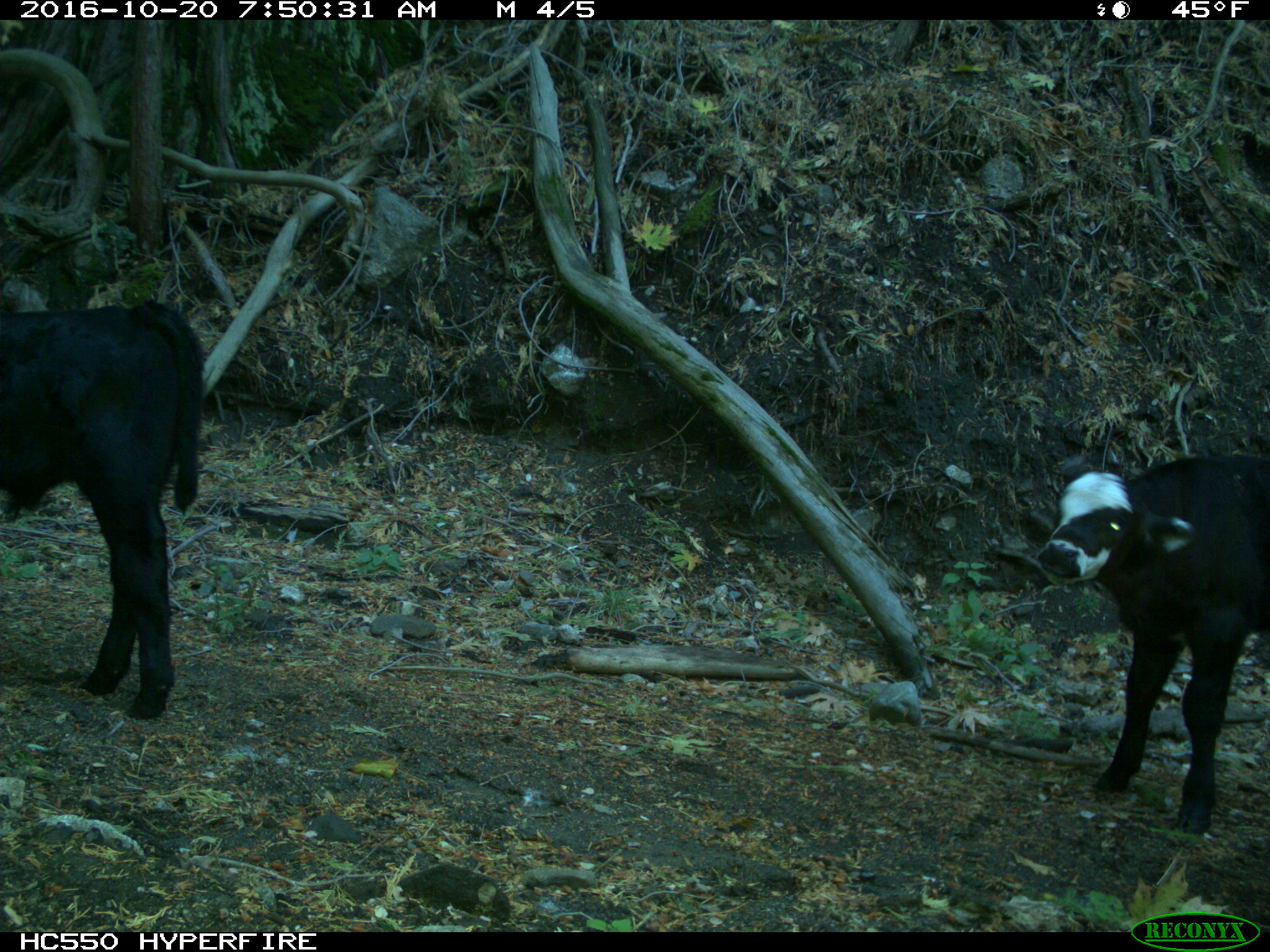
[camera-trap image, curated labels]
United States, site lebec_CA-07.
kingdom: Animalia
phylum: Chordata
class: Mammalia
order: Artiodactyla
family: Bovidae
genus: Bos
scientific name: Bos taurus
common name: domestic cow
Bos taurus (domestic cow).